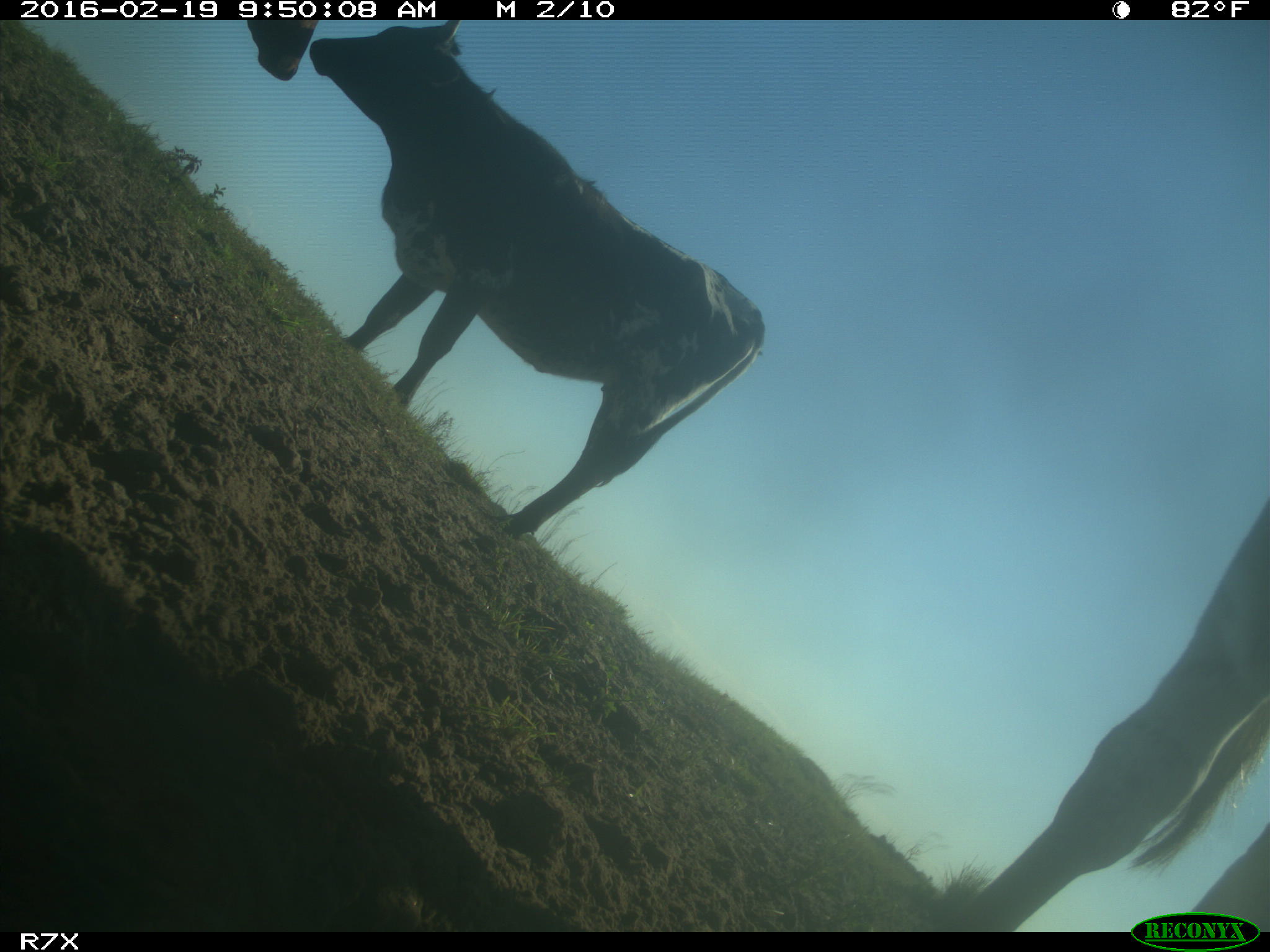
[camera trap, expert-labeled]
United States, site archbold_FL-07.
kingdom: Animalia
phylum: Chordata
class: Mammalia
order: Artiodactyla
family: Bovidae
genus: Bos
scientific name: Bos taurus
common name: domestic cow